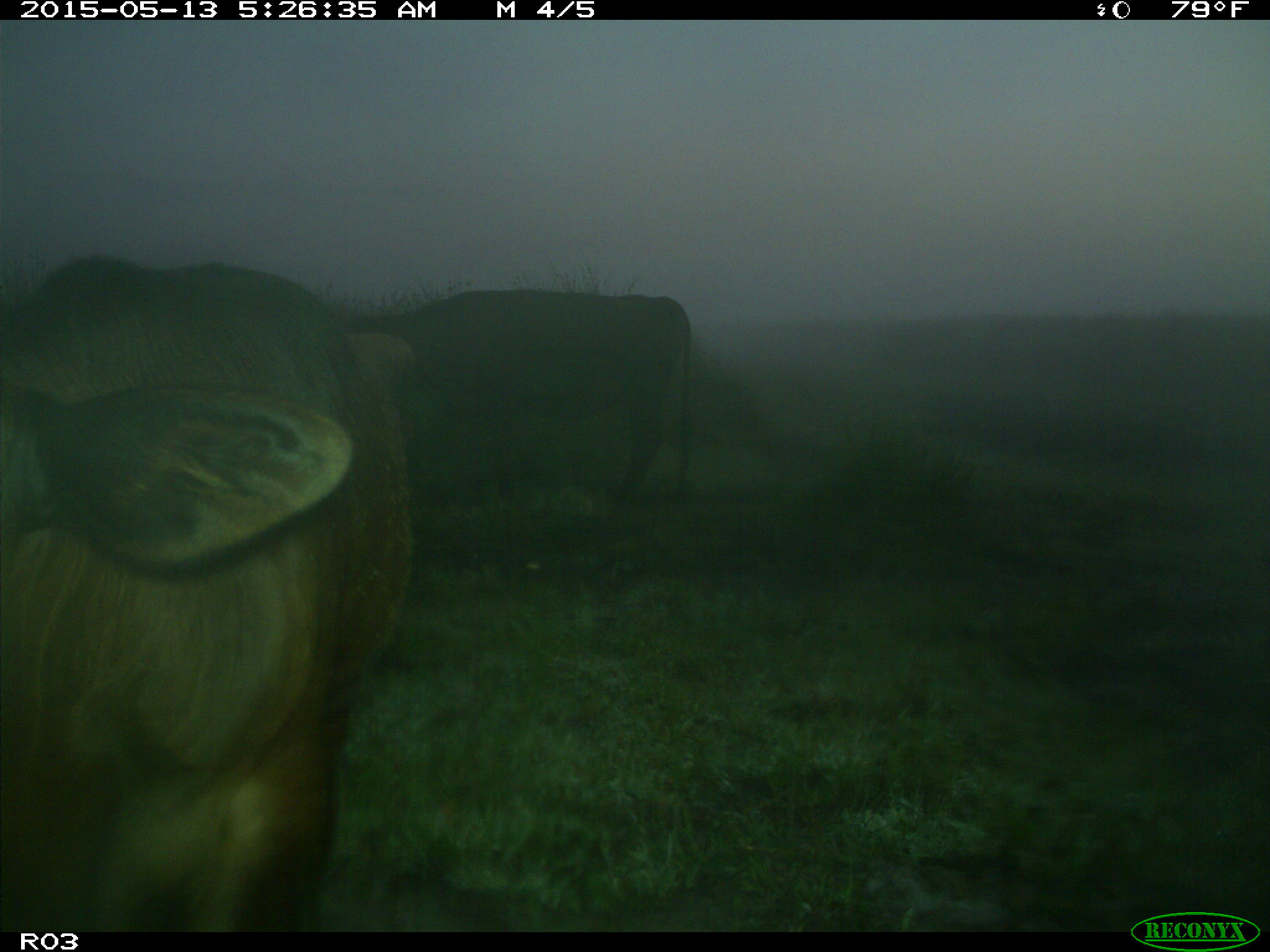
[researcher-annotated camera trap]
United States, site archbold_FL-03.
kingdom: Animalia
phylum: Chordata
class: Mammalia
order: Artiodactyla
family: Bovidae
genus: Bos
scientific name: Bos taurus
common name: domestic cow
Bos taurus (domestic cow).